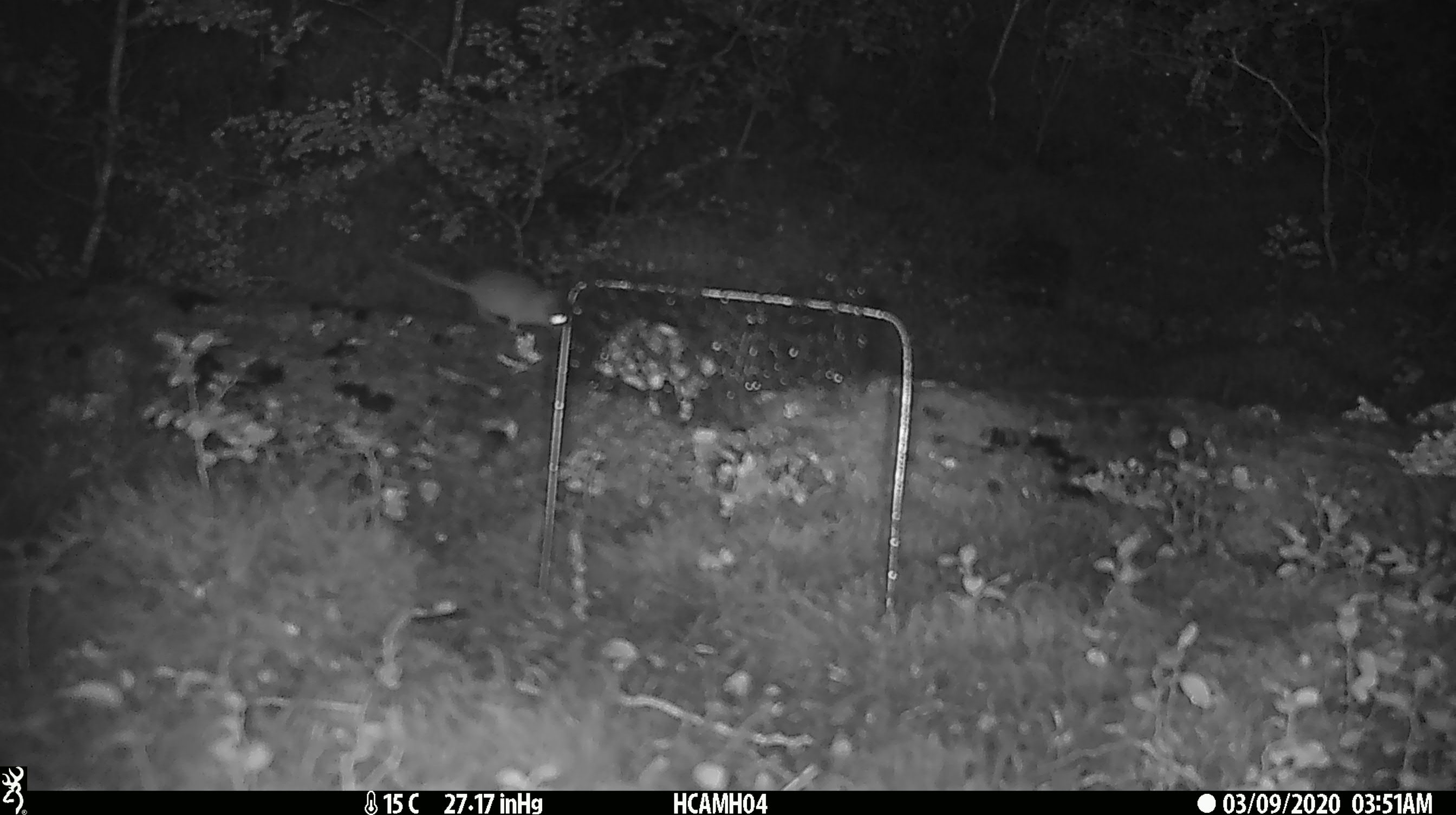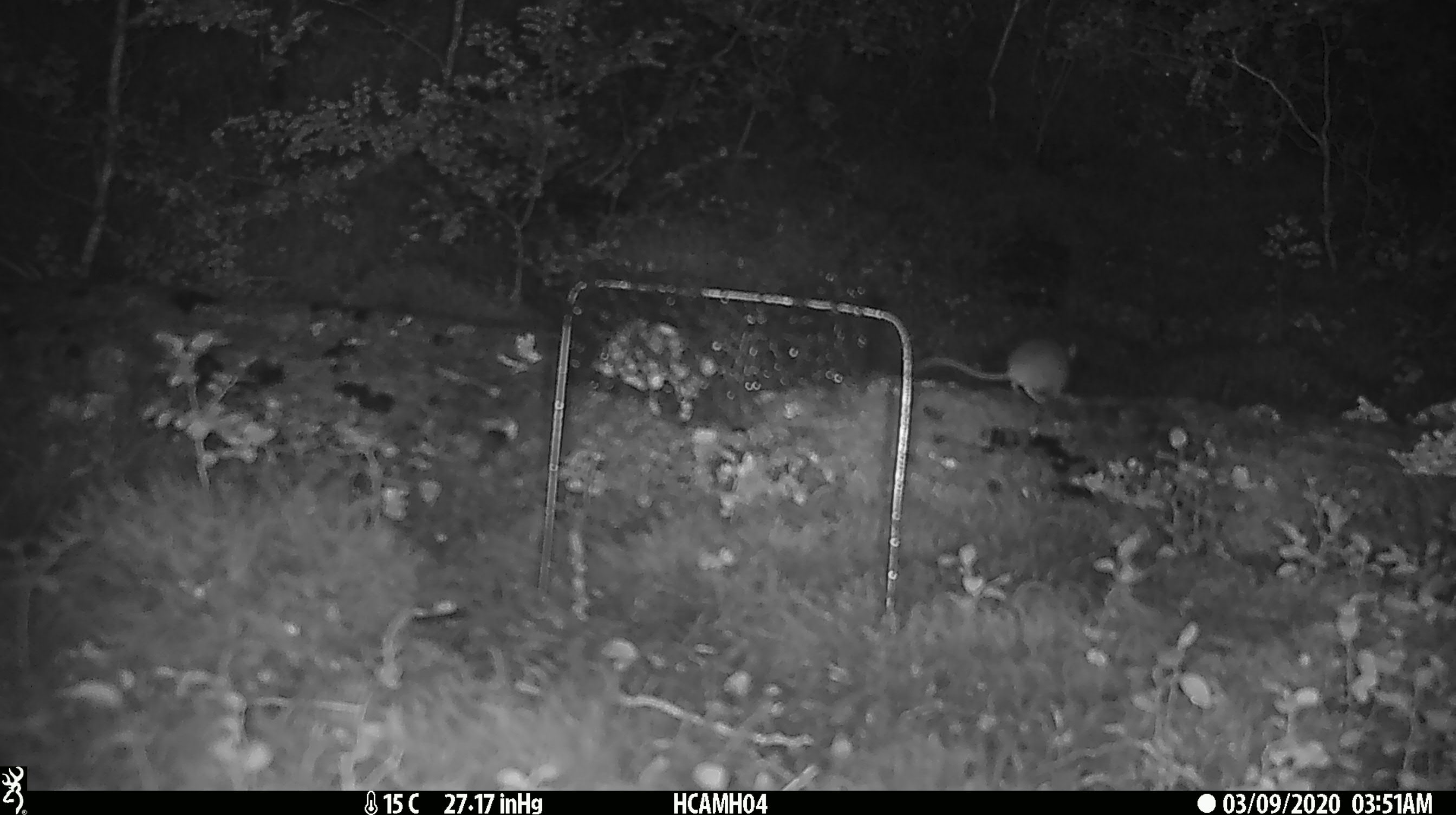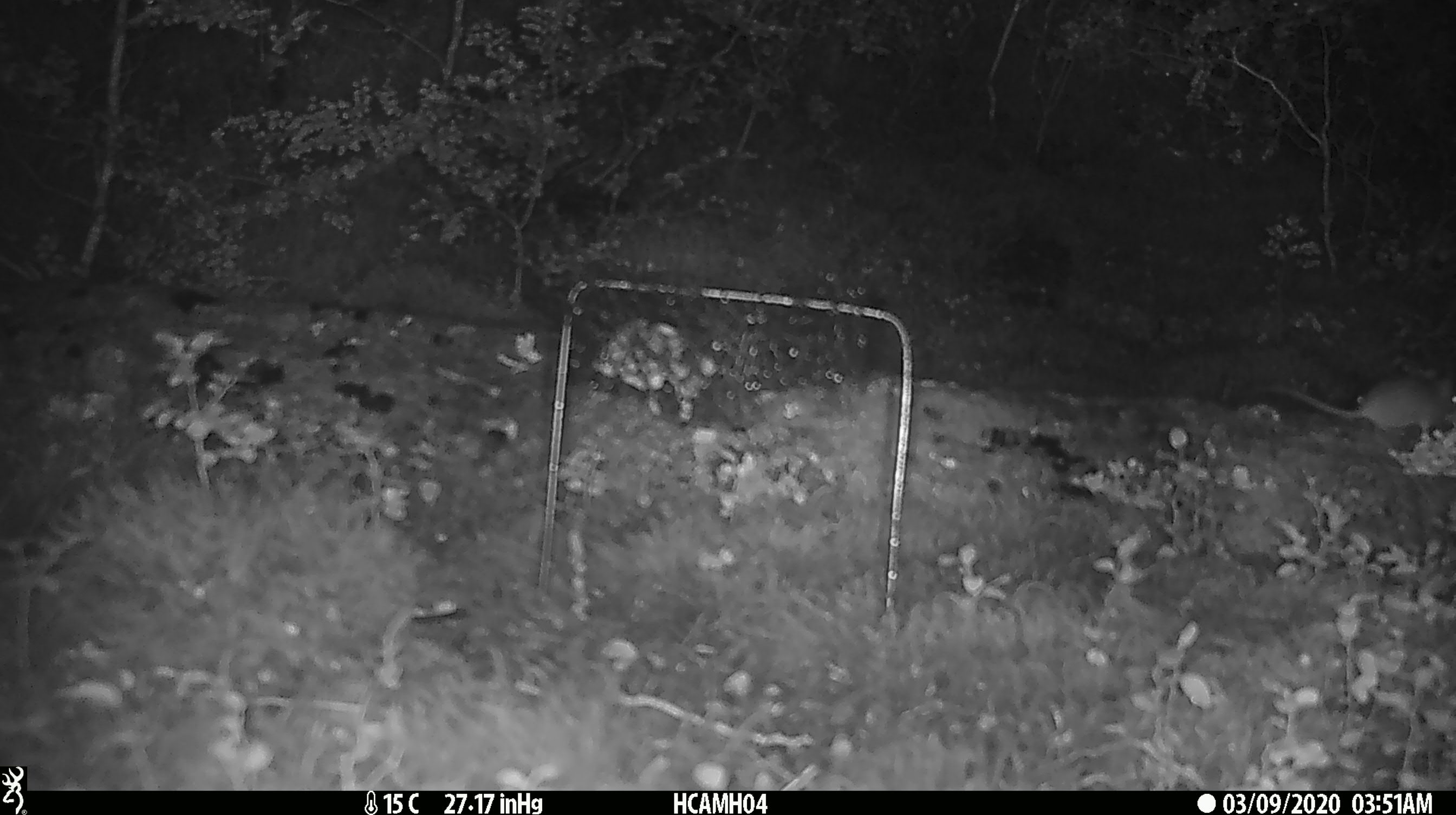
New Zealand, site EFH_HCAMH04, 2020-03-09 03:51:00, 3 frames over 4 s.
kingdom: Animalia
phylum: Chordata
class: Mammalia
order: Rodentia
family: Muridae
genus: Mus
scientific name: Mus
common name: mouse